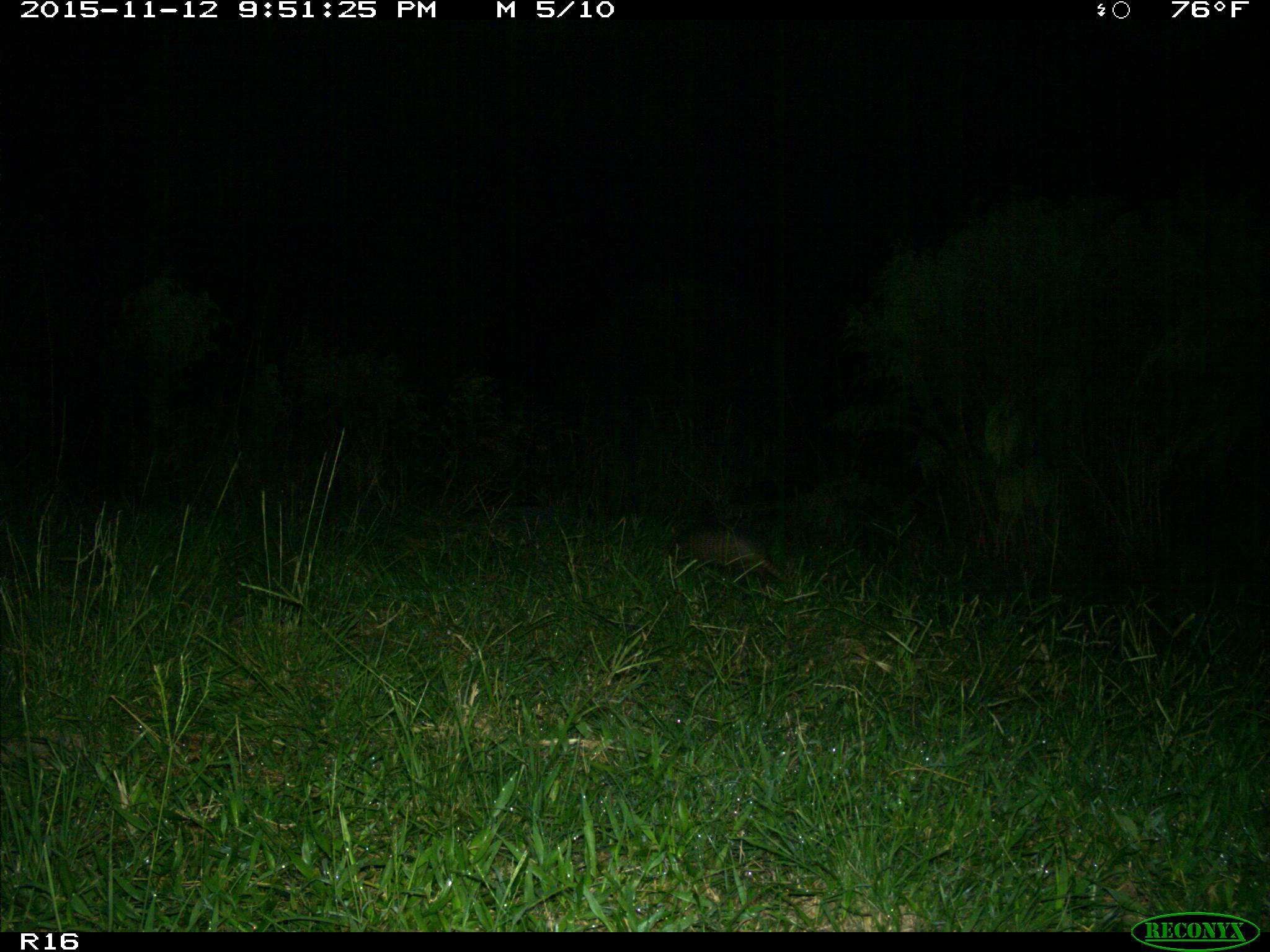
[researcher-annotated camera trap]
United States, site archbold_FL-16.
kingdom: Animalia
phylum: Chordata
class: Mammalia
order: Cingulata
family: Dasypodidae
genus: Dasypus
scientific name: Dasypus novemcinctus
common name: nine-banded armadillo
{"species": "Dasypus novemcinctus (nine-banded armadillo)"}